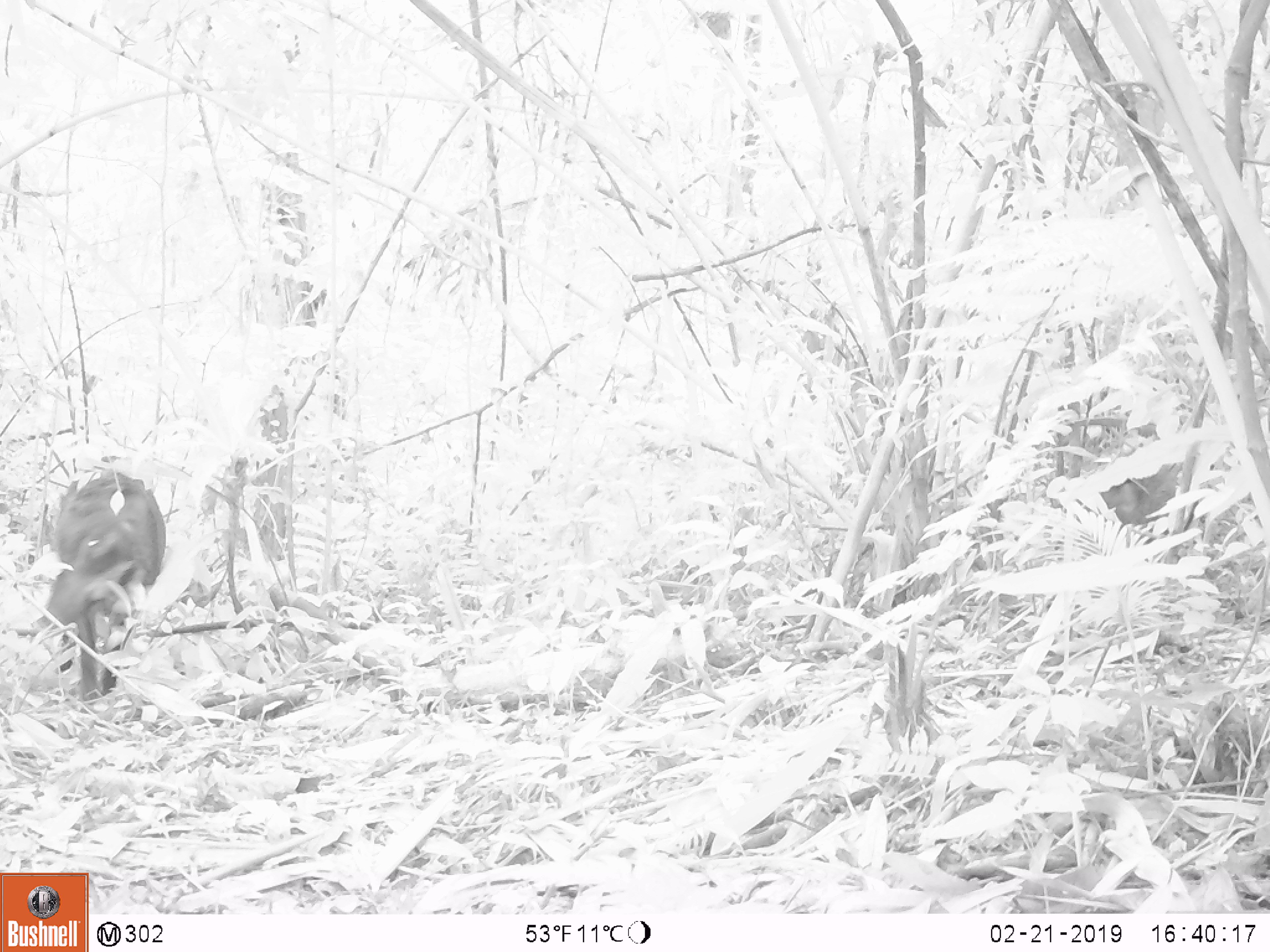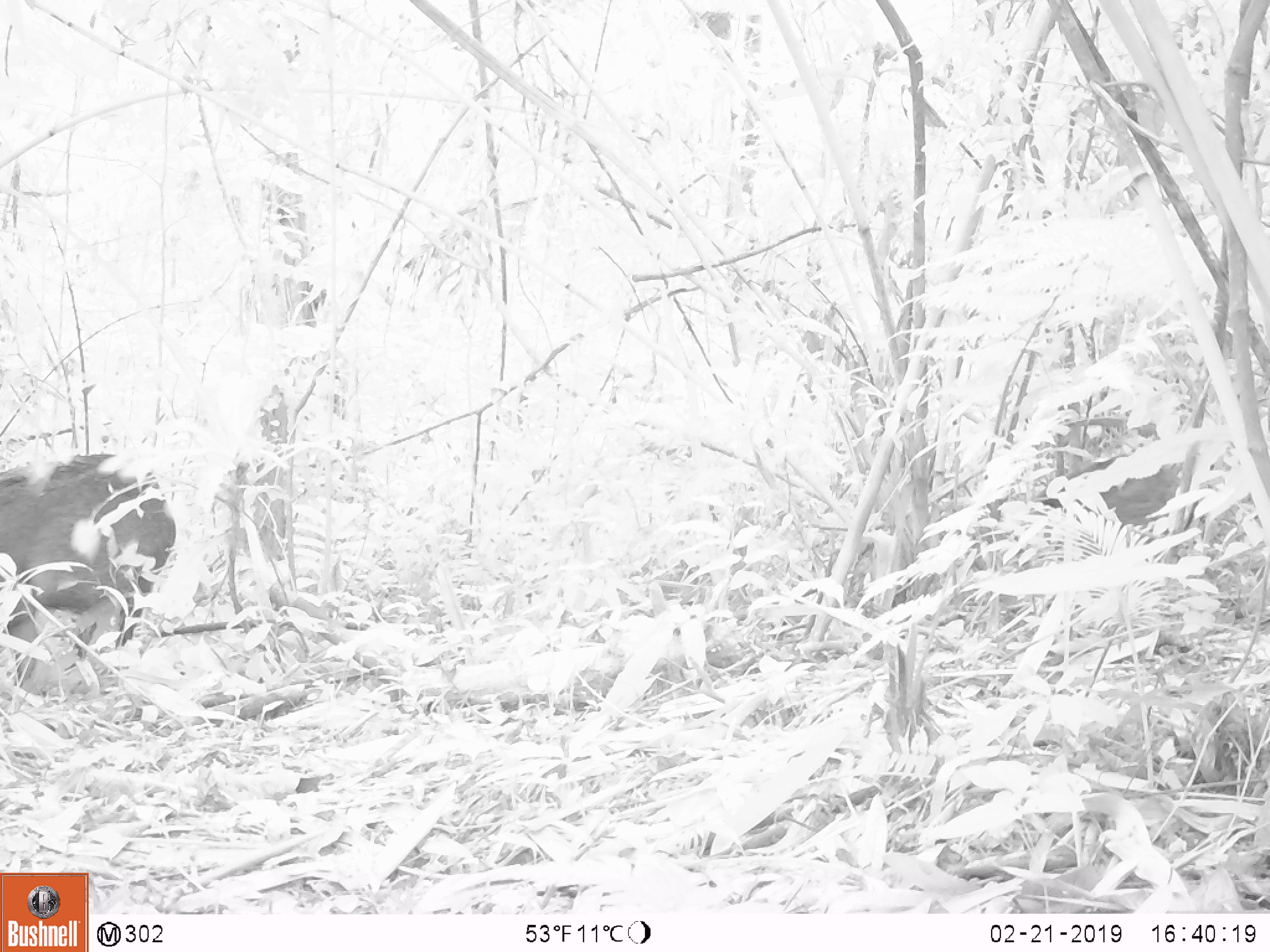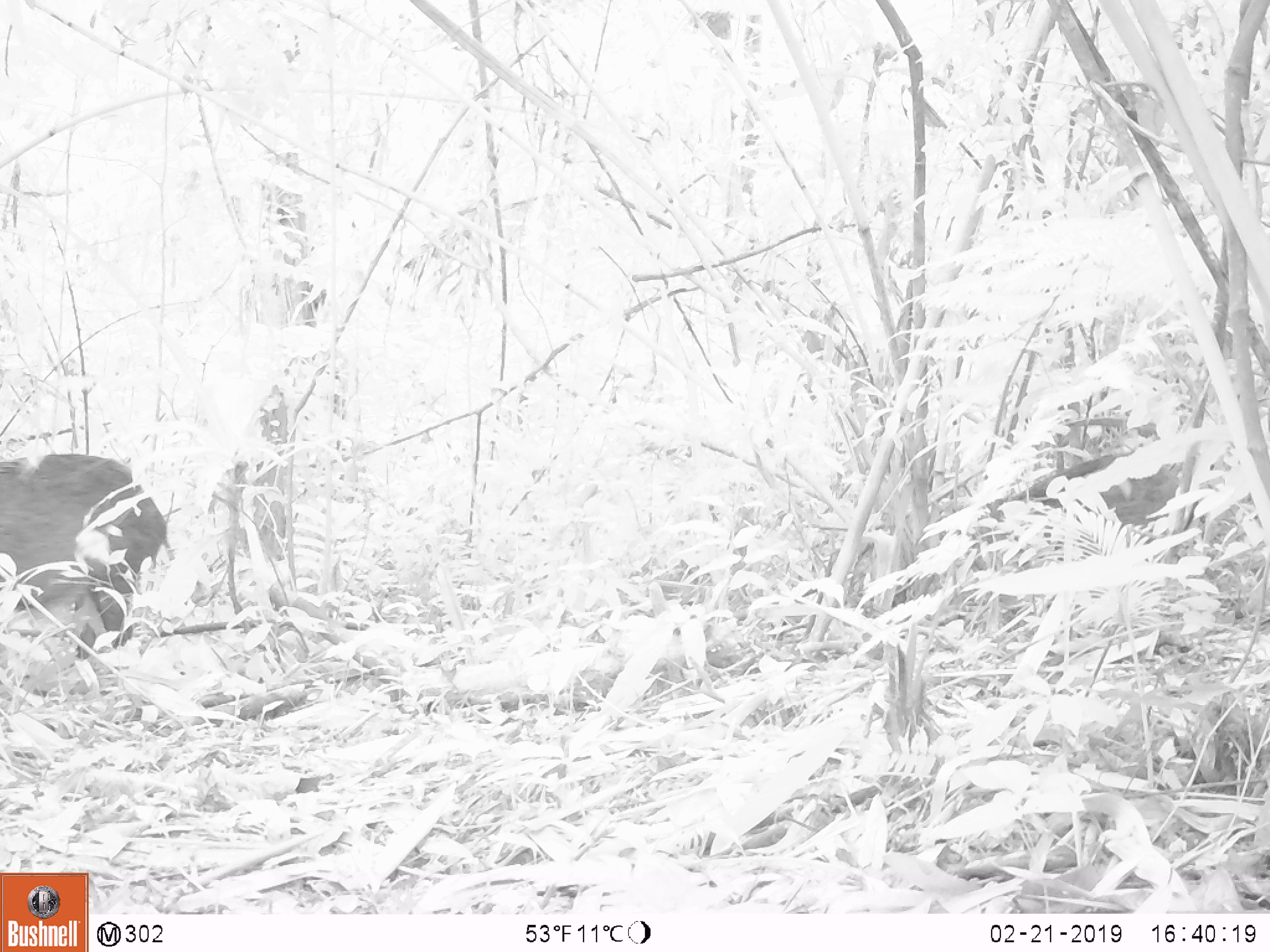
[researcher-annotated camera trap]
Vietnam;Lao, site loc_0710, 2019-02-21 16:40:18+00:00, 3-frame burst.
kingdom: Animalia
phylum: Chordata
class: Mammalia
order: Artiodactyla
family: Suidae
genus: Sus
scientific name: Sus scrofa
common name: eurasian wild pig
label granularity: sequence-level